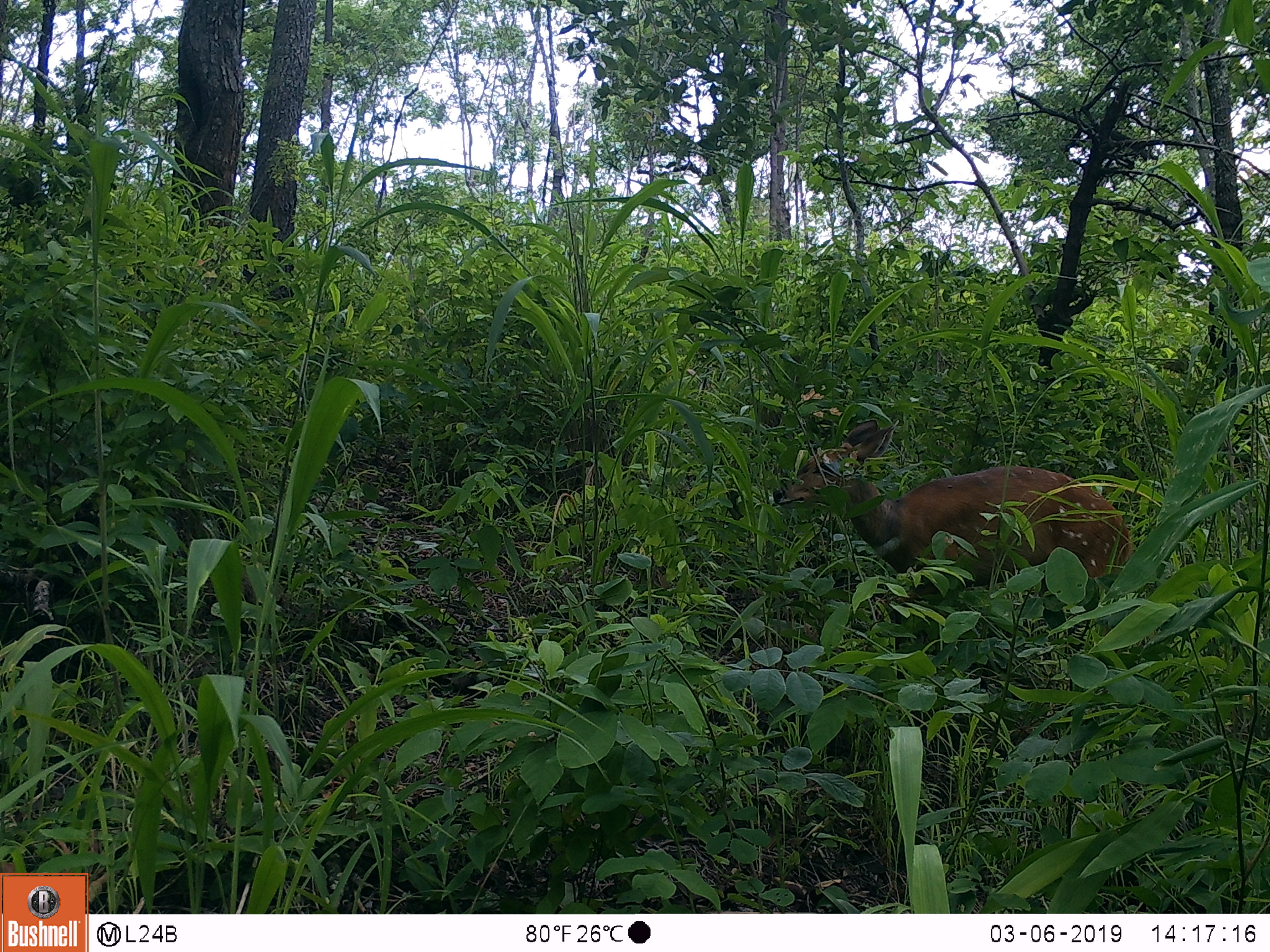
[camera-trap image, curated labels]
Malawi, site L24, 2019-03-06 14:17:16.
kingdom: Animalia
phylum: Chordata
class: Mammalia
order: Artiodactyla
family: Bovidae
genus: Tragelaphus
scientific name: Tragelaphus sylvaticus sylvaticus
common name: cape bushbuck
Cape bushbuck (Tragelaphus sylvaticus sylvaticus), count 1.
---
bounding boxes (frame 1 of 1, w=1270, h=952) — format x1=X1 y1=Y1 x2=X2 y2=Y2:
cape bushbuck: x1=771 y1=392 x2=1142 y2=653